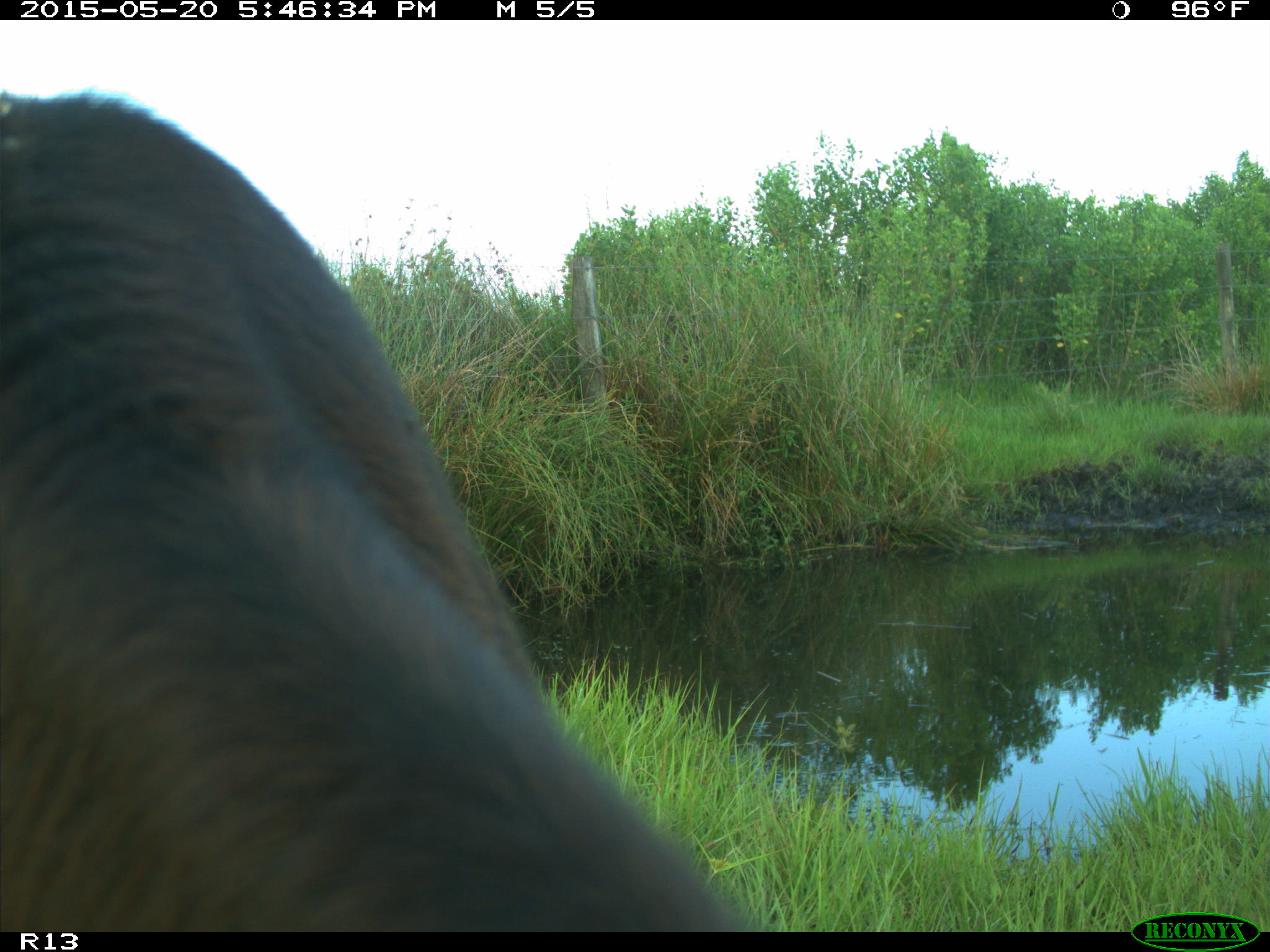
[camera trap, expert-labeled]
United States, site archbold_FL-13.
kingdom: Animalia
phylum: Chordata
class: Mammalia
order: Artiodactyla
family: Bovidae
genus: Bos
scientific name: Bos taurus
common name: domestic cow